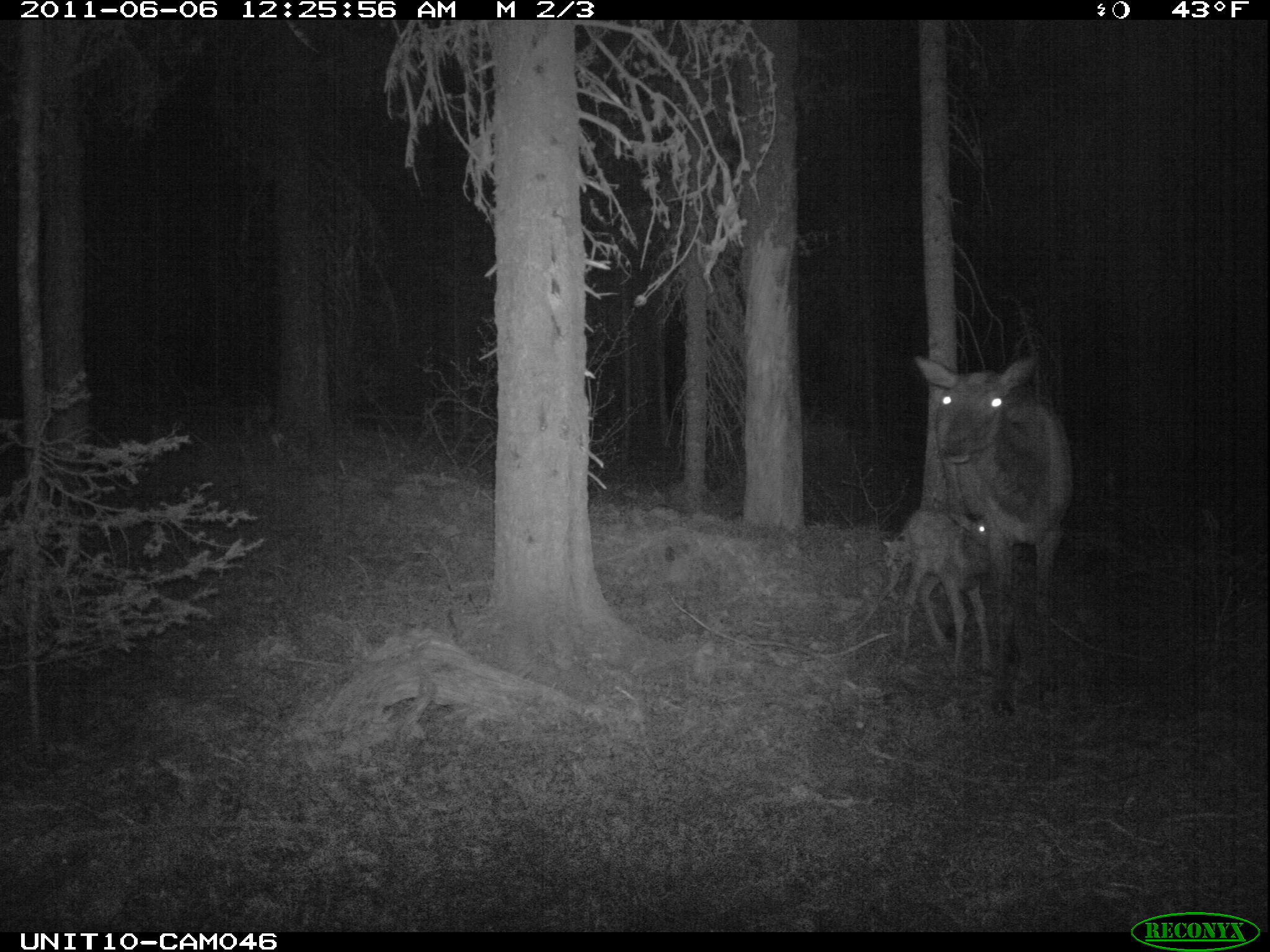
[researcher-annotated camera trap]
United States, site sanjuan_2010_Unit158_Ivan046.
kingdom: Animalia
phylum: Chordata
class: Mammalia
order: Artiodactyla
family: Cervidae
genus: Cervus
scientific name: Cervus elaphus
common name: red deer